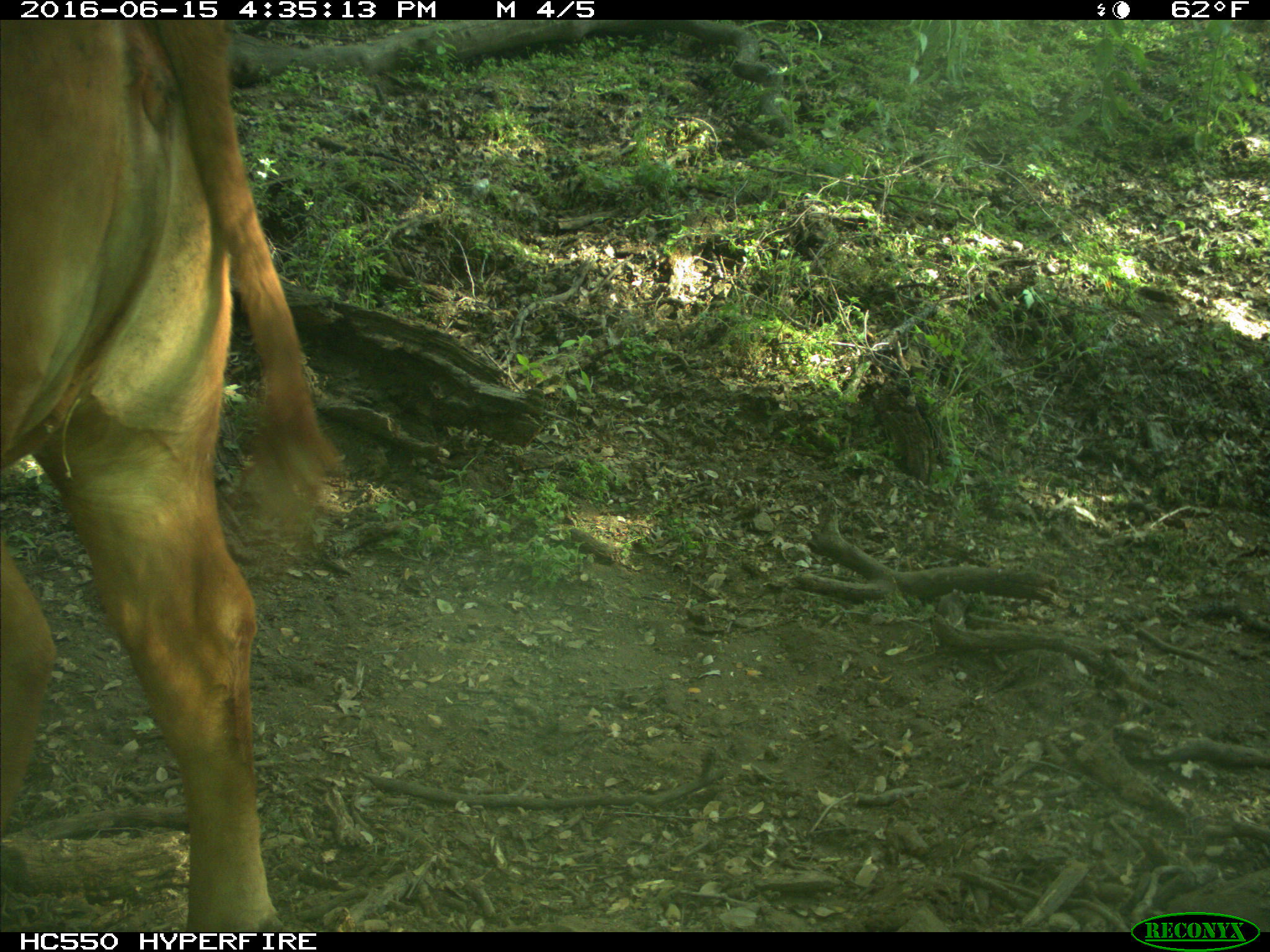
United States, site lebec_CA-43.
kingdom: Animalia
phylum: Chordata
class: Mammalia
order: Artiodactyla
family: Bovidae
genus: Bos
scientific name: Bos taurus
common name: domestic cow